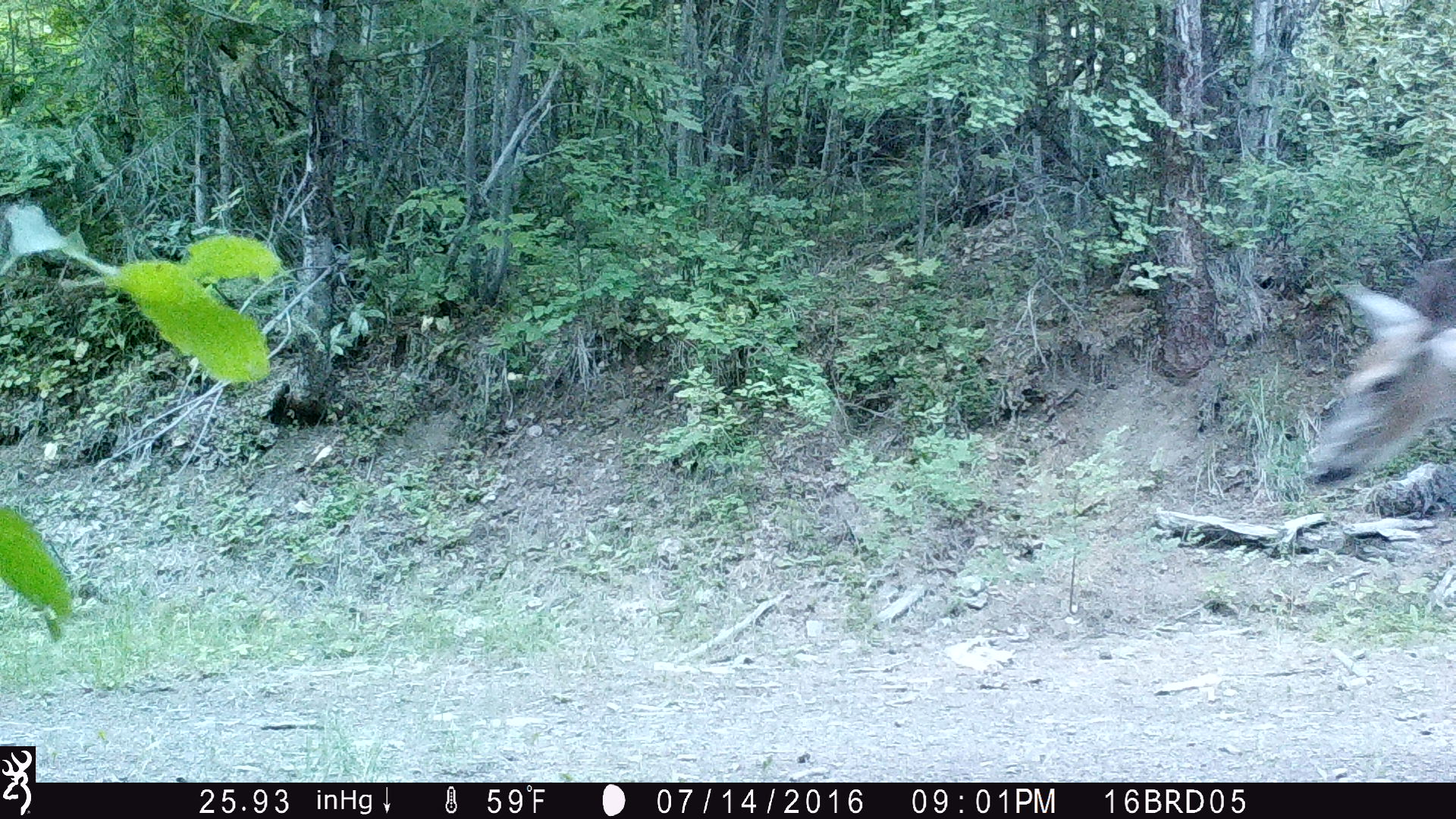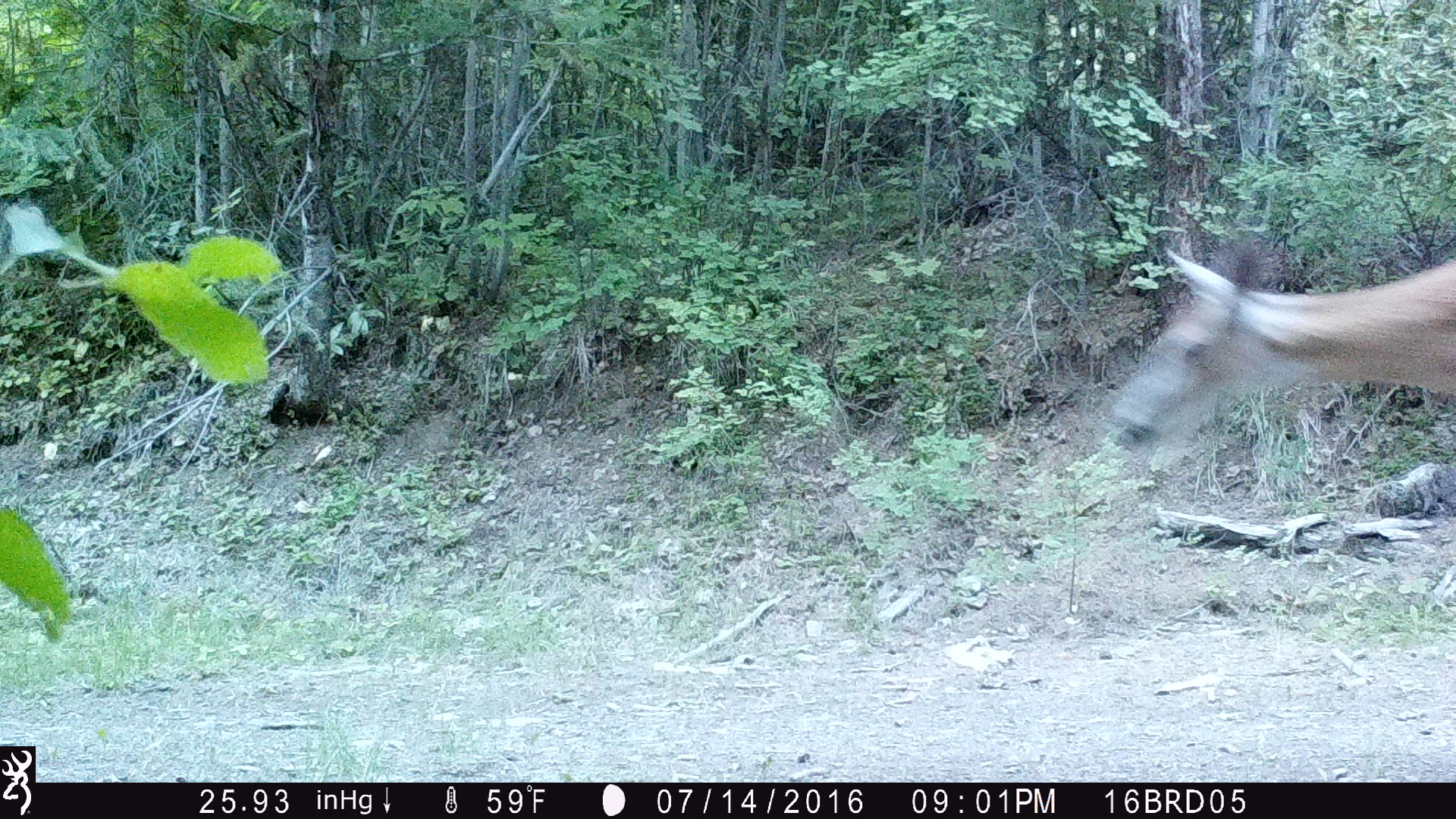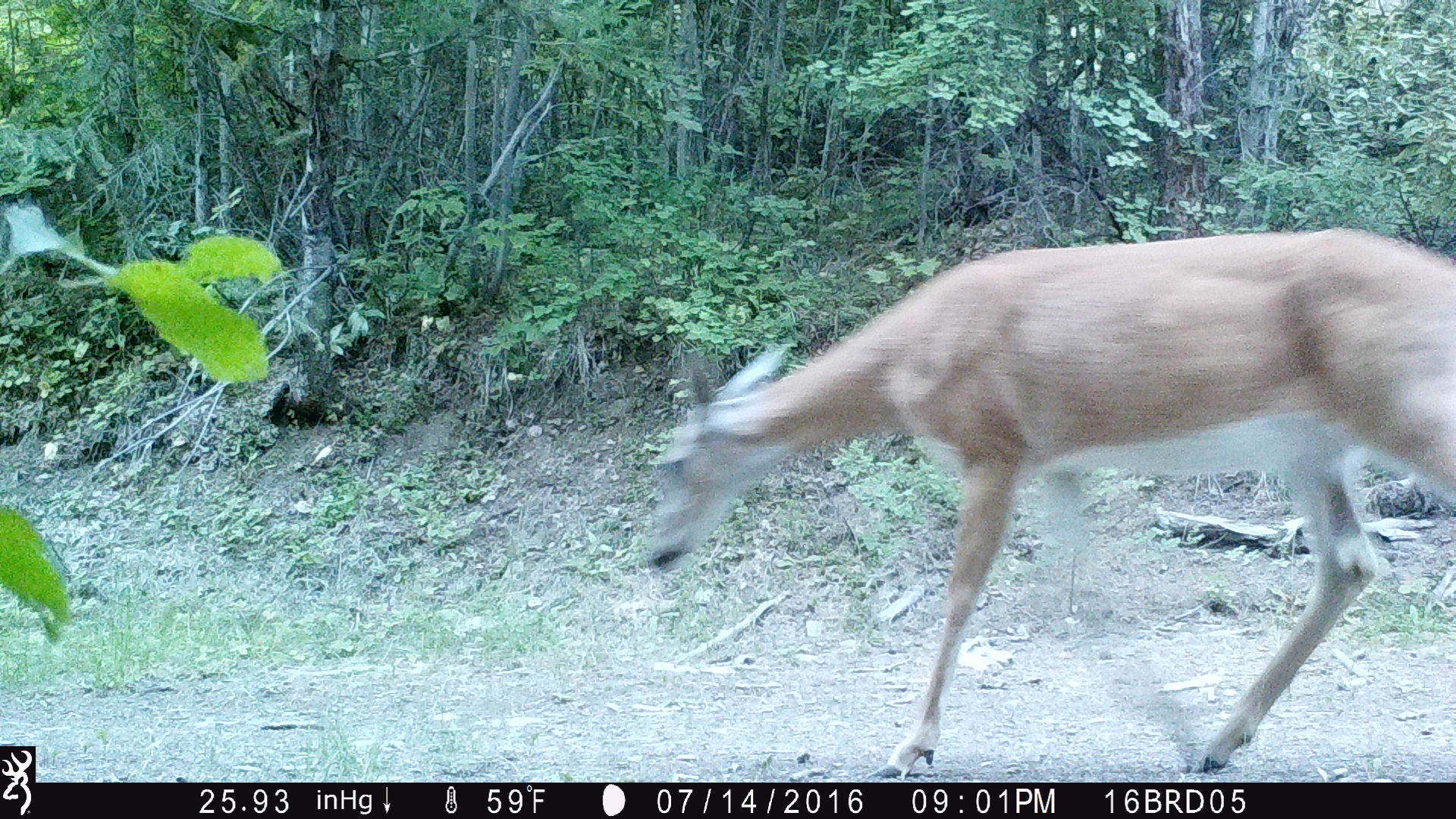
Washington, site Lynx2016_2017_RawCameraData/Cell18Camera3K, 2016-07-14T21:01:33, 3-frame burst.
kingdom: Animalia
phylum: Chordata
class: Mammalia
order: Artiodactyla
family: Cervidae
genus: Odocoileus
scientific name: Odocoileus virginianus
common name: white-tailed deer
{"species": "Odocoileus virginianus (white-tailed deer)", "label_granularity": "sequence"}